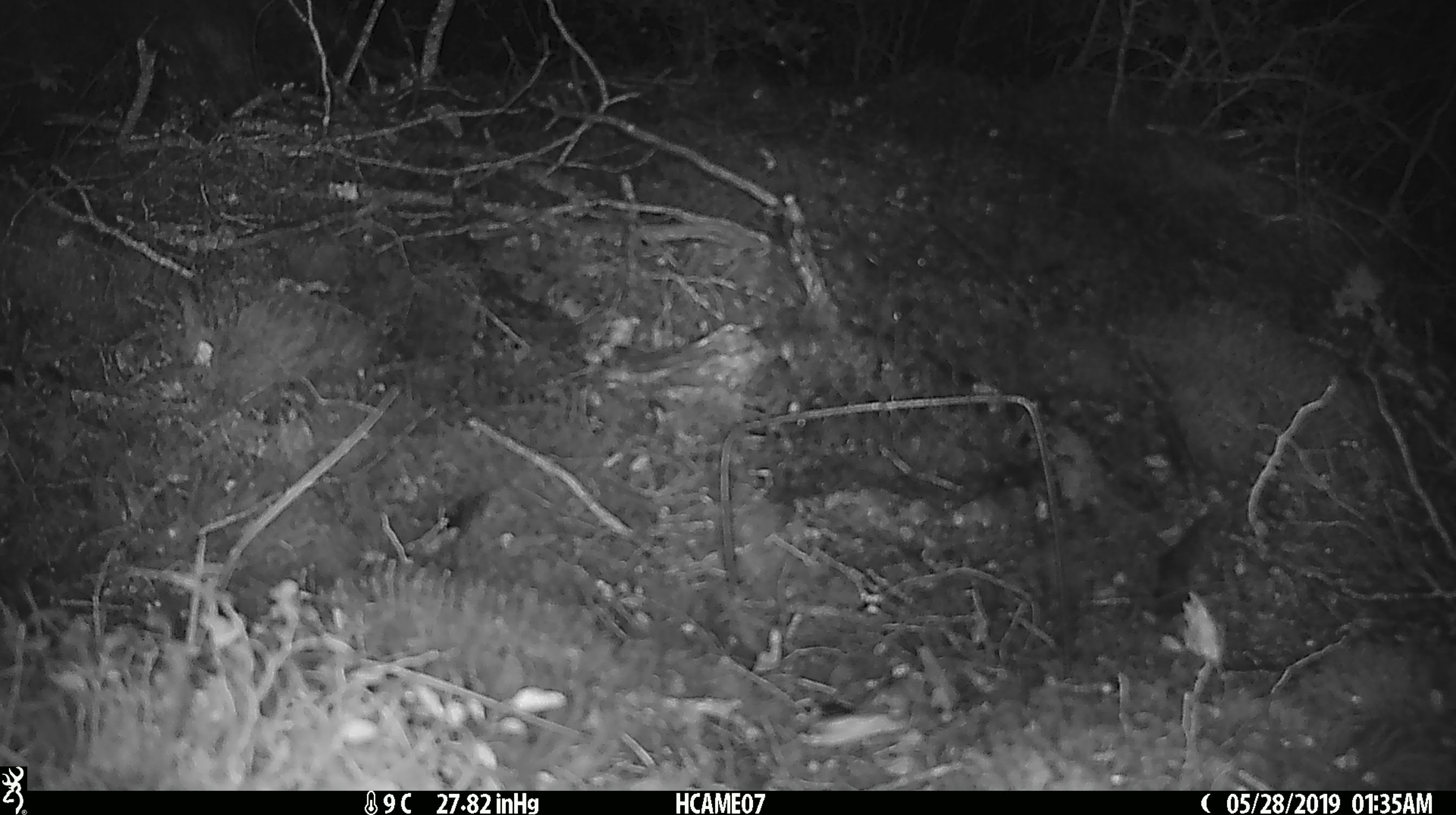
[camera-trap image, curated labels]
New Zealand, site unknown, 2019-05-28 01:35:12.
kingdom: Animalia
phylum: Chordata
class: Mammalia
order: Rodentia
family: Muridae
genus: Mus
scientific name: Mus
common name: mouse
Mouse (Mus).